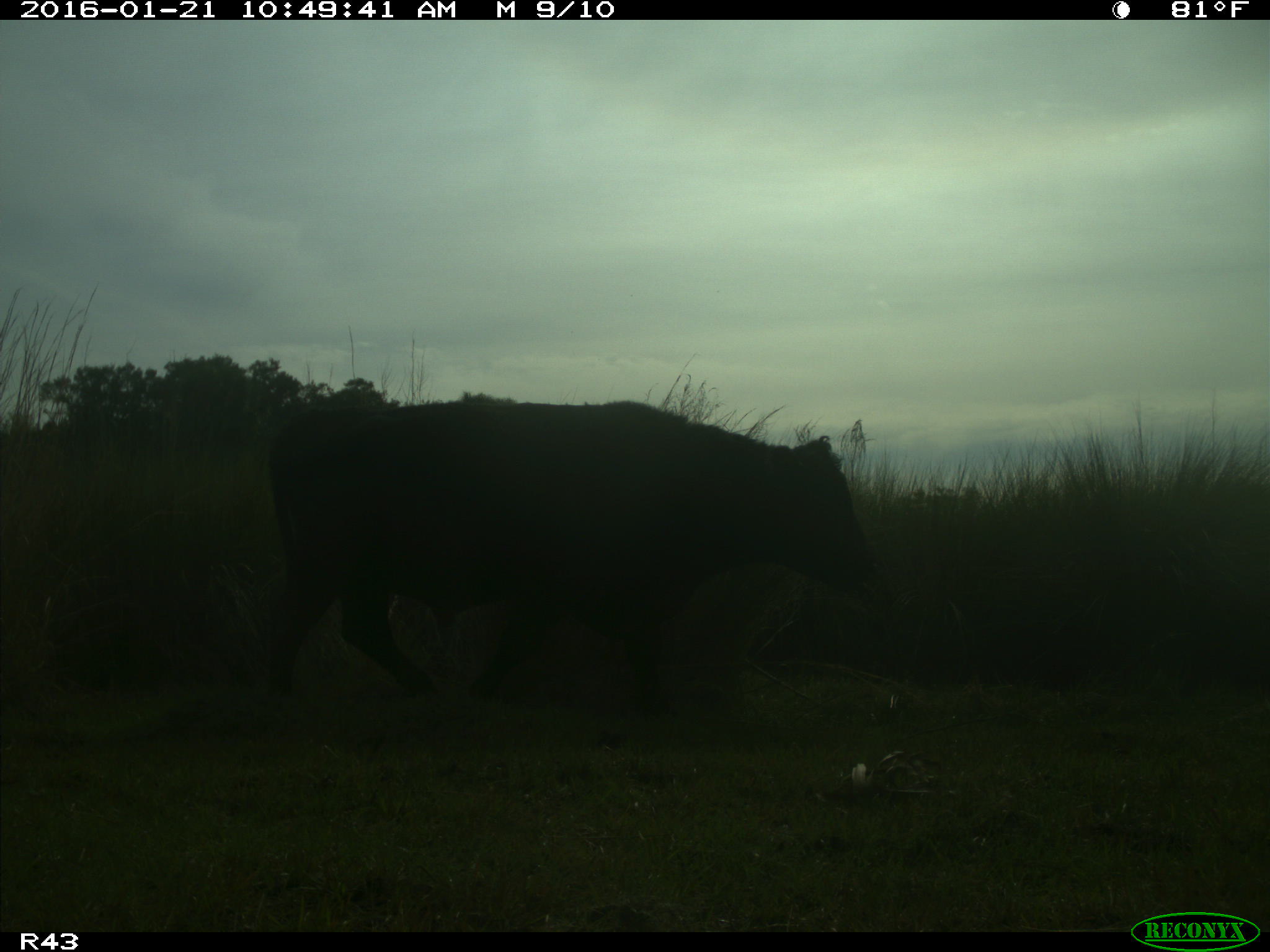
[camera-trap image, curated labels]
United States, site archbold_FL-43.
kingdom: Animalia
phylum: Chordata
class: Mammalia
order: Artiodactyla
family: Bovidae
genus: Bos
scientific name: Bos taurus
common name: domestic cow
Bos taurus (domestic cow).